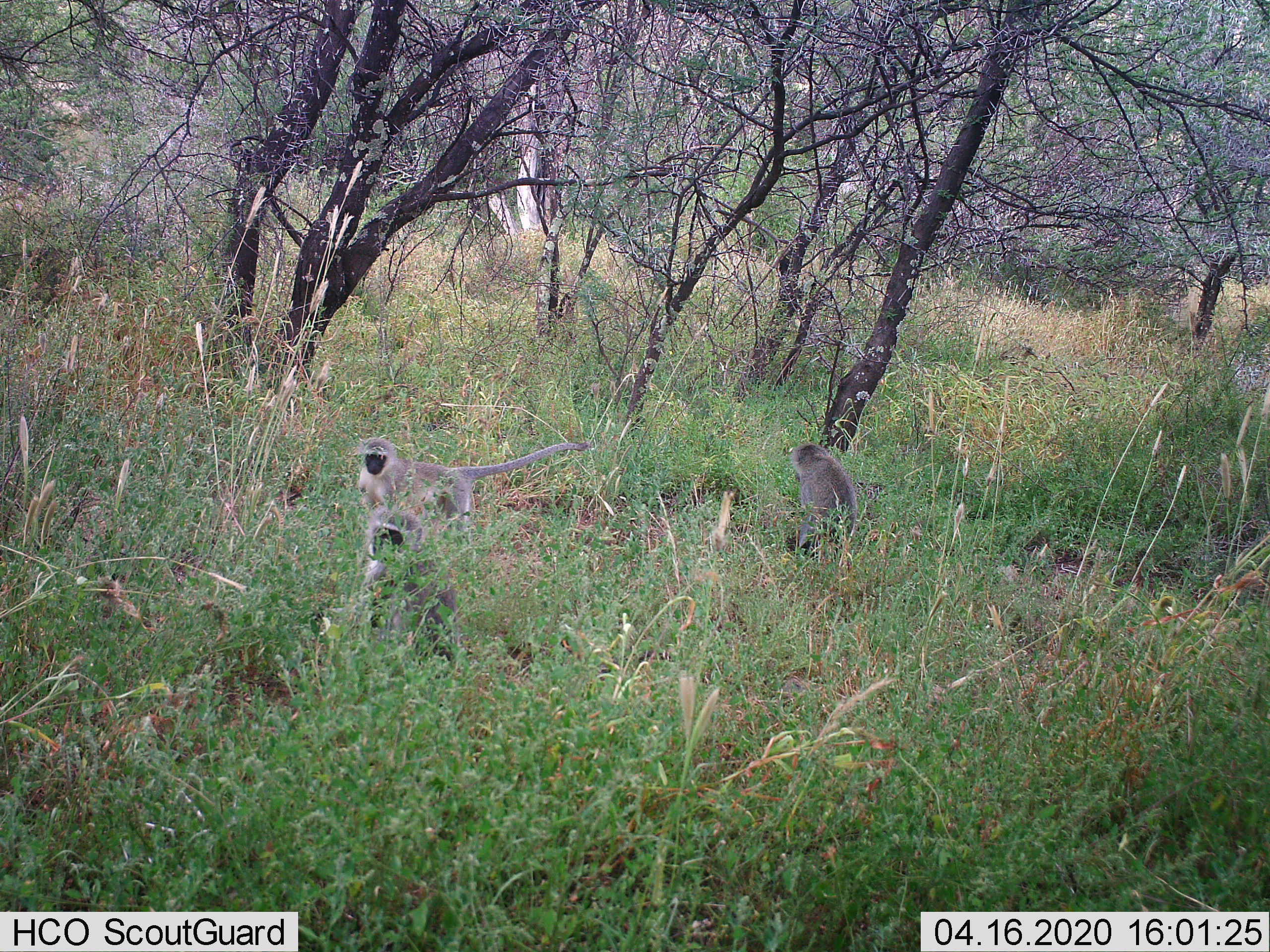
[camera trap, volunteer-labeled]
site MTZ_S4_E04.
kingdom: Animalia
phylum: Chordata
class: Mammalia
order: Primates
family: Cercopithecidae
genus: Chlorocebus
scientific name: Chlorocebus pygerythrus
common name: vervet monkey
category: monkeyvervet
Monkeyvervet (vervet monkey) (Chlorocebus pygerythrus), count 3. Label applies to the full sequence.